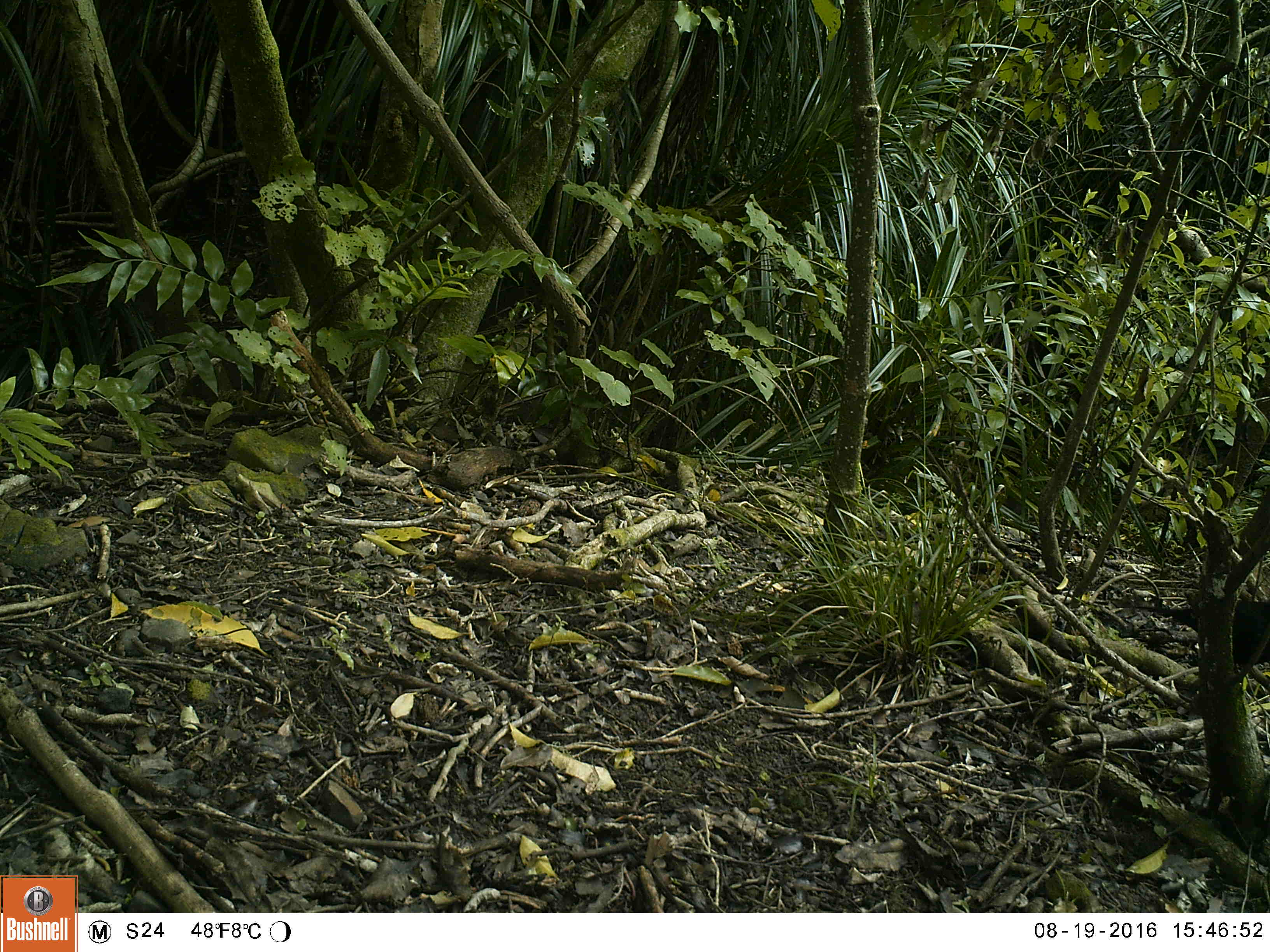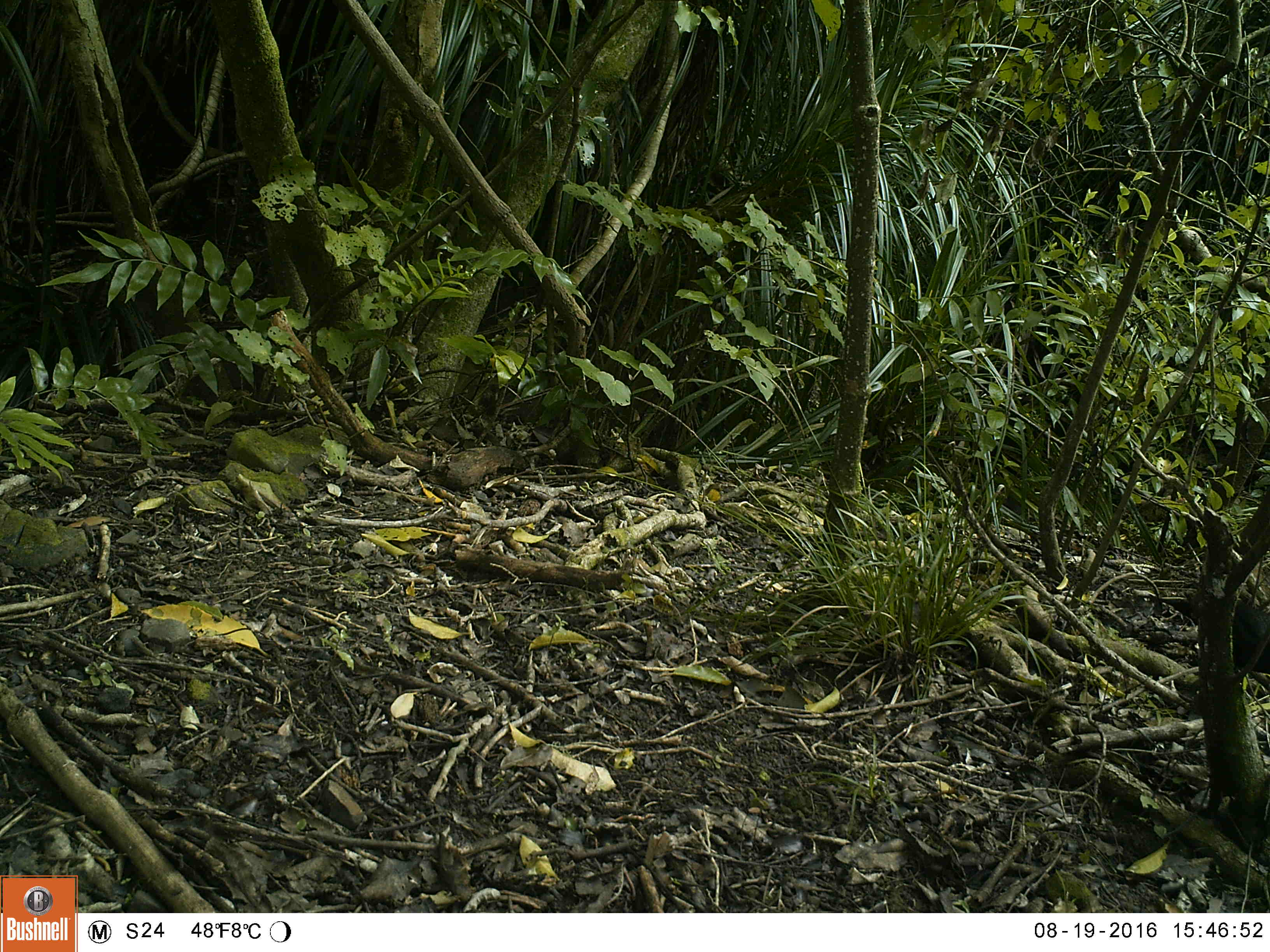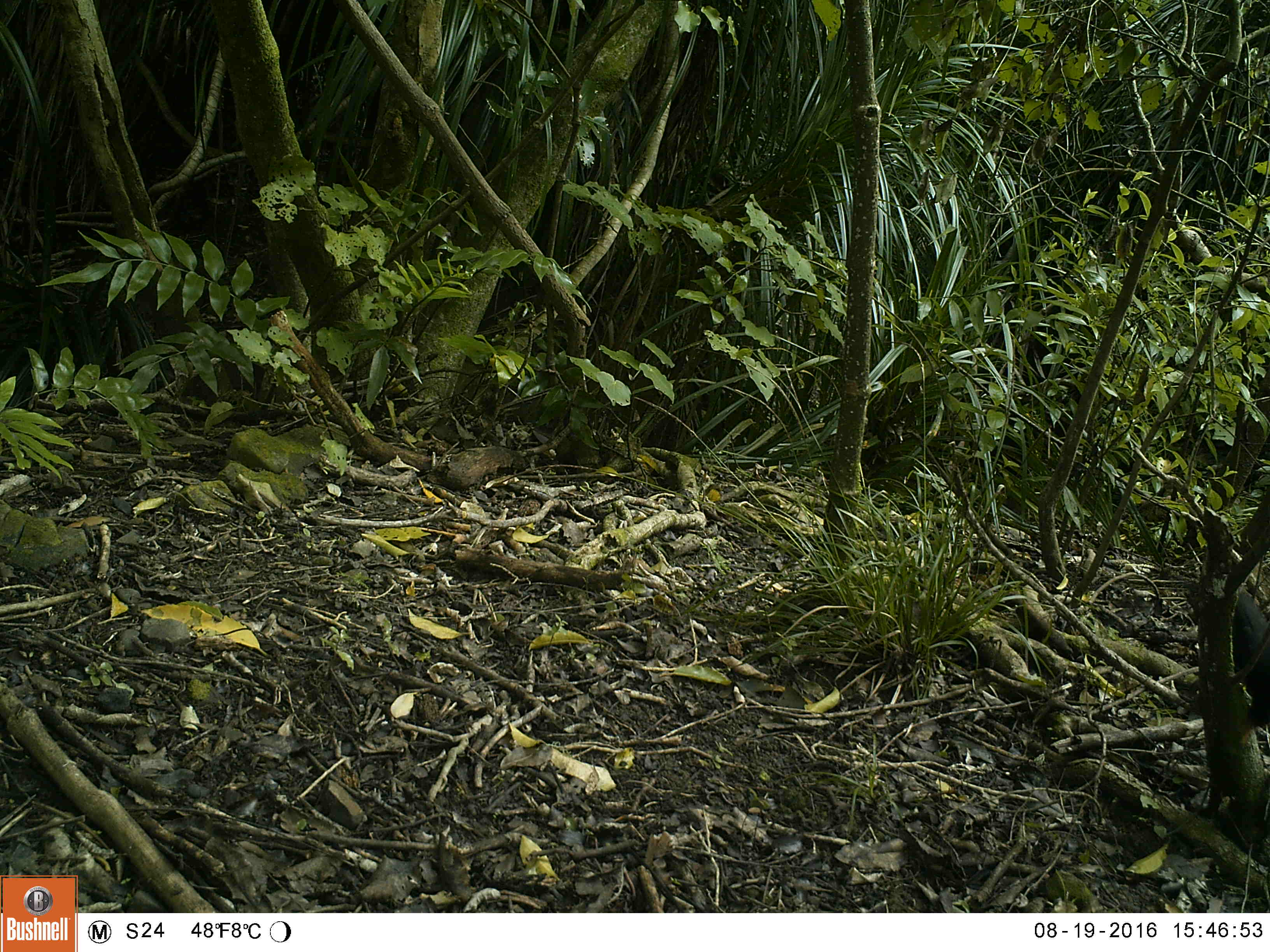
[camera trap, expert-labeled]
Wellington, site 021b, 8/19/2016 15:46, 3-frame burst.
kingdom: Animalia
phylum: Chordata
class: Aves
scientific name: Aves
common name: bird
Bird (Aves).